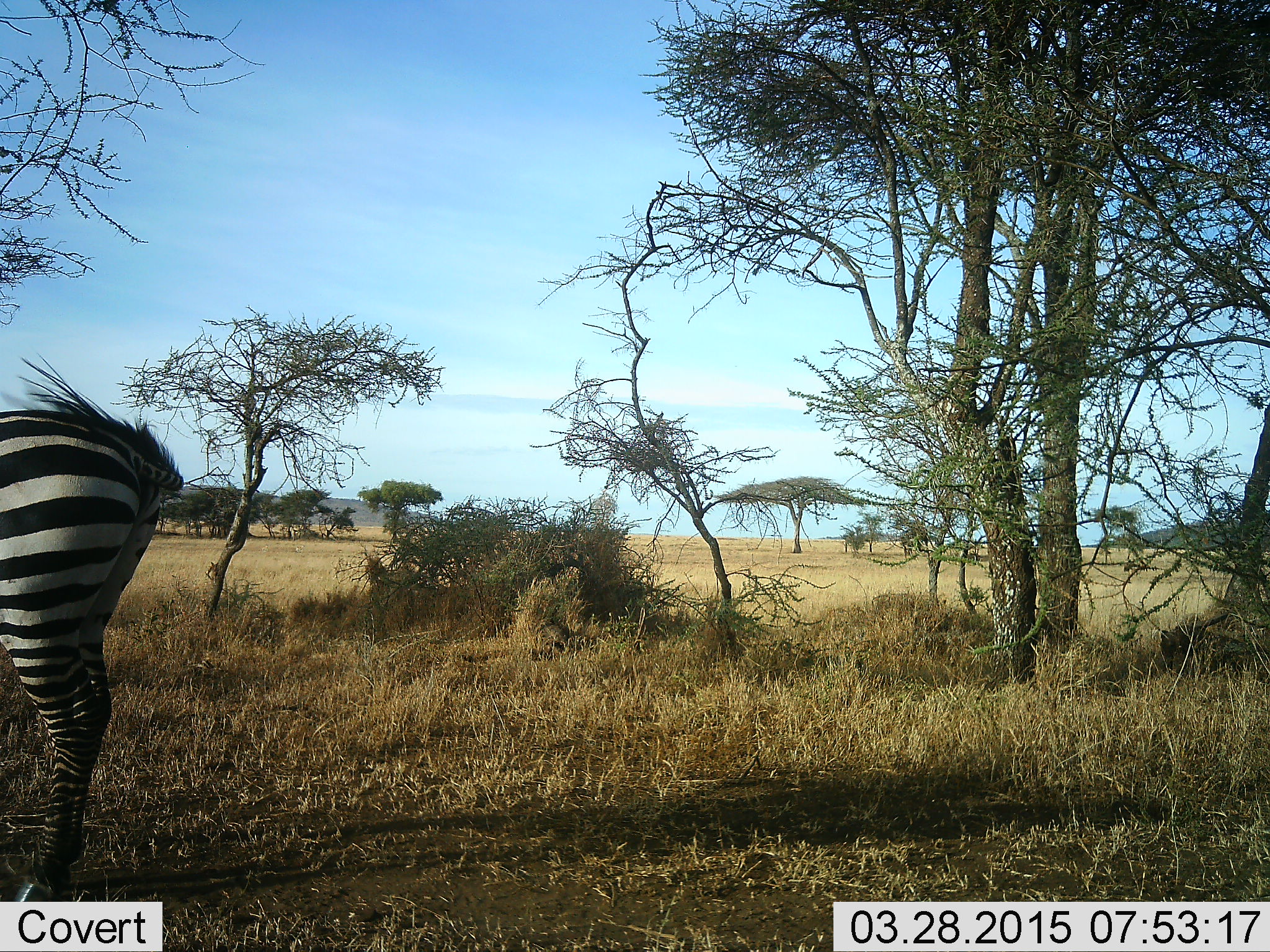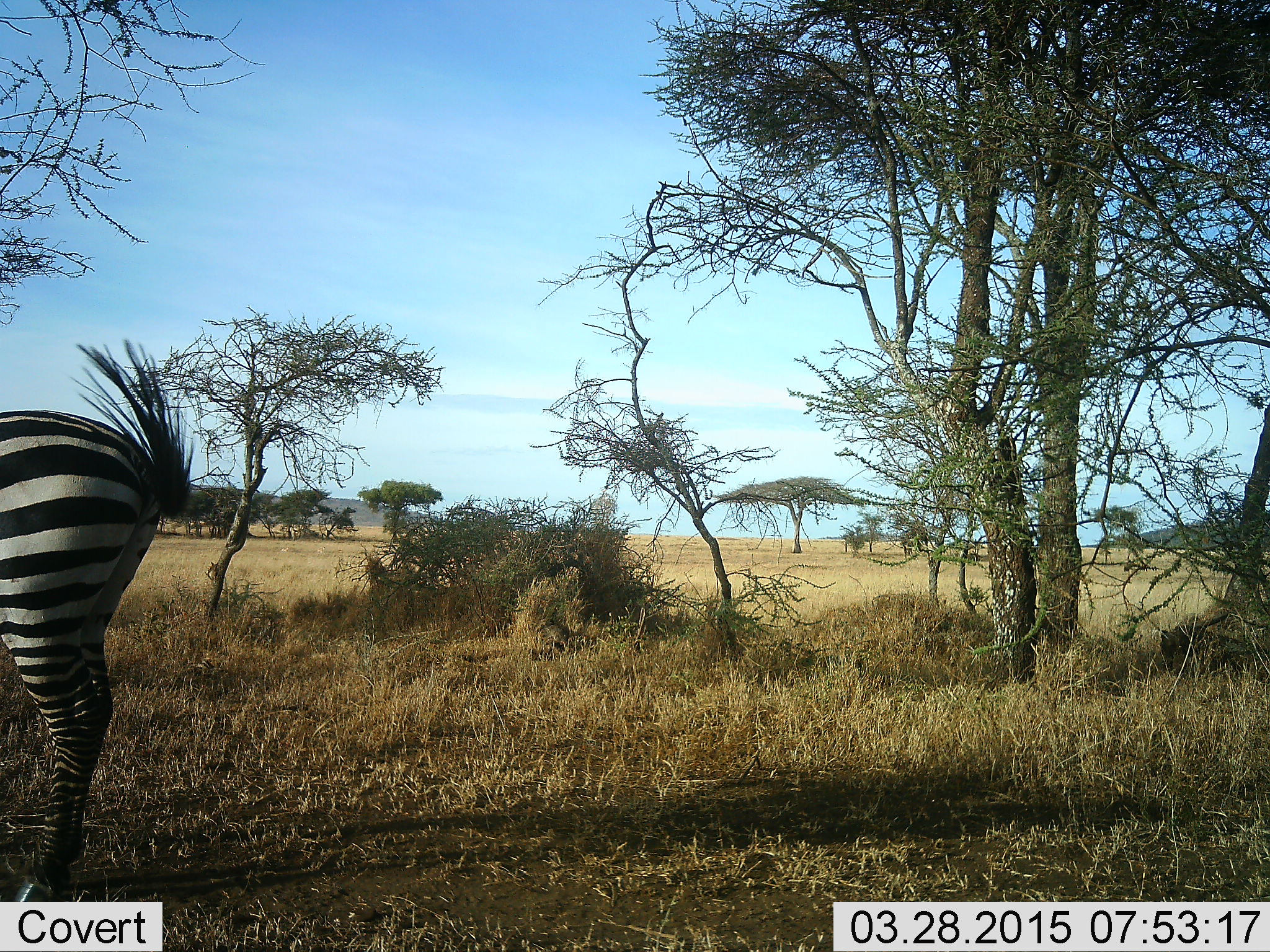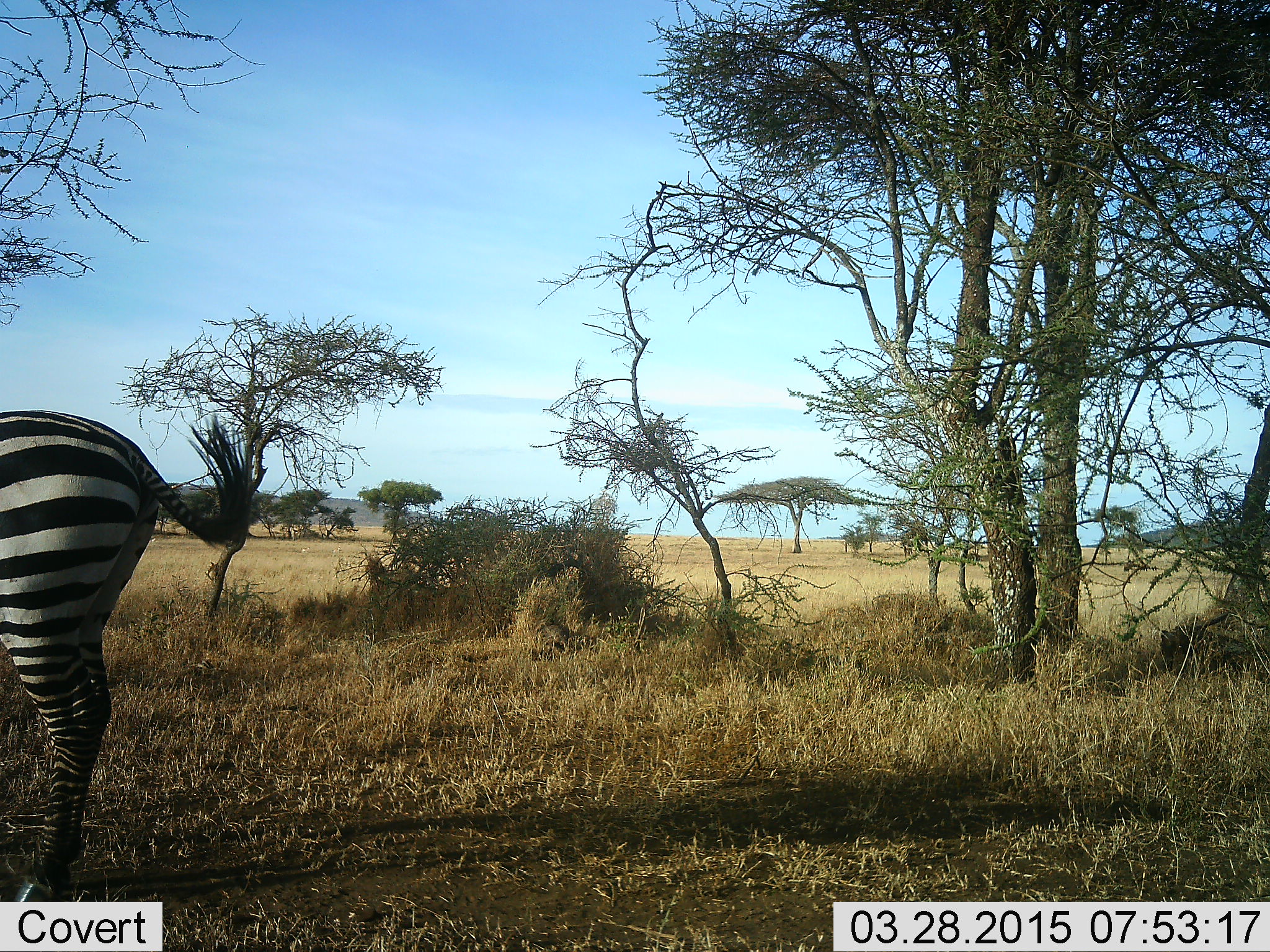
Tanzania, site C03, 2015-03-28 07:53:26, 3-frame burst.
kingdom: Animalia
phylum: Chordata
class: Mammalia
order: Perissodactyla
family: Equidae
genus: Equus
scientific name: Equus quagga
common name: plains zebra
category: zebra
Zebra (plains zebra) (Equus quagga), count 1. Behavior (volunteer vote fractions): standing 100%, resting 0%, moving 0%, interacting 0%. Young present (vote fraction): 0%. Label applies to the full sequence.